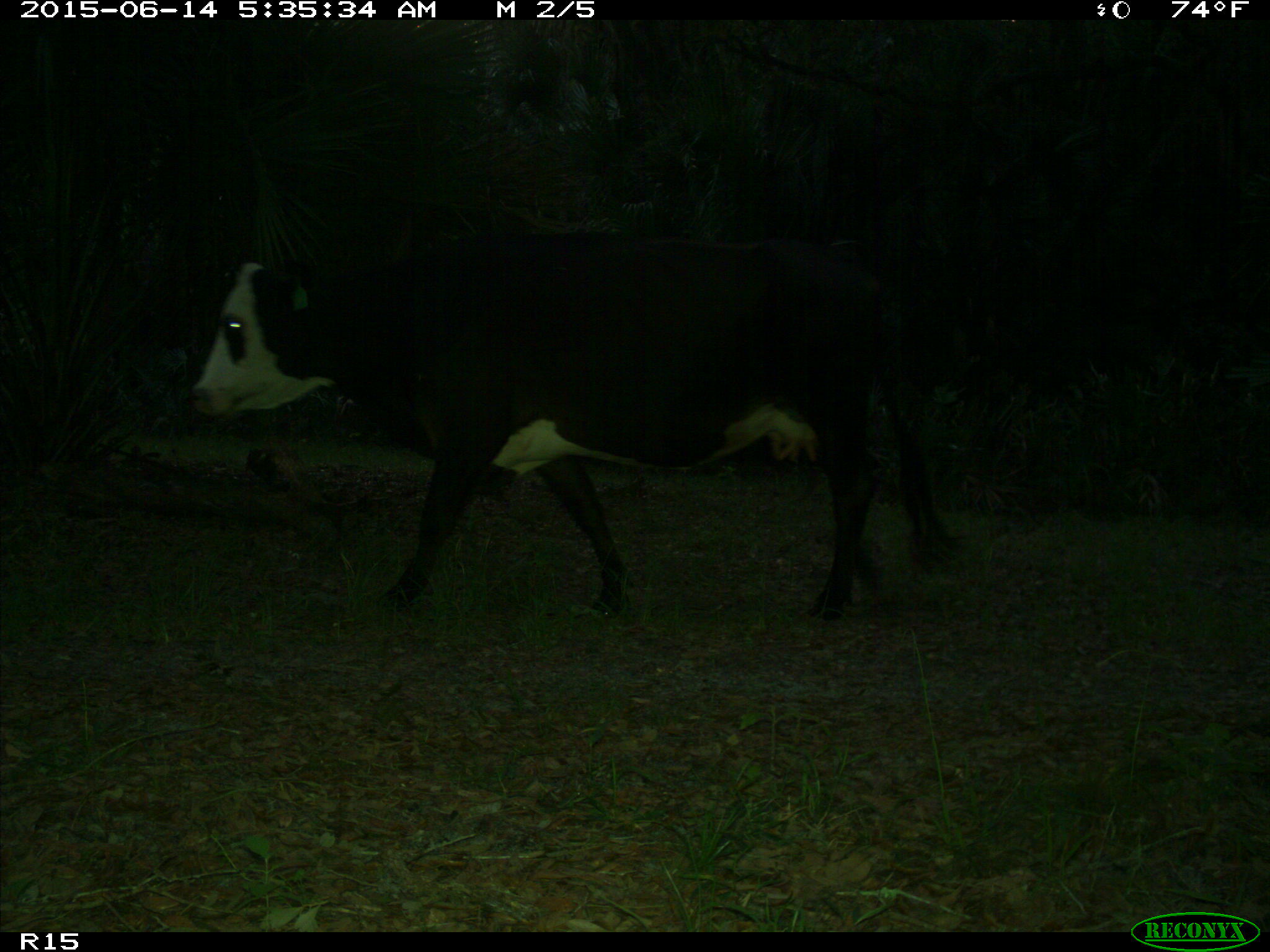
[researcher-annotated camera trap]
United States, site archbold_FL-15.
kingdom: Animalia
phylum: Chordata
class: Mammalia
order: Artiodactyla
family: Bovidae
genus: Bos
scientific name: Bos taurus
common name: domestic cow